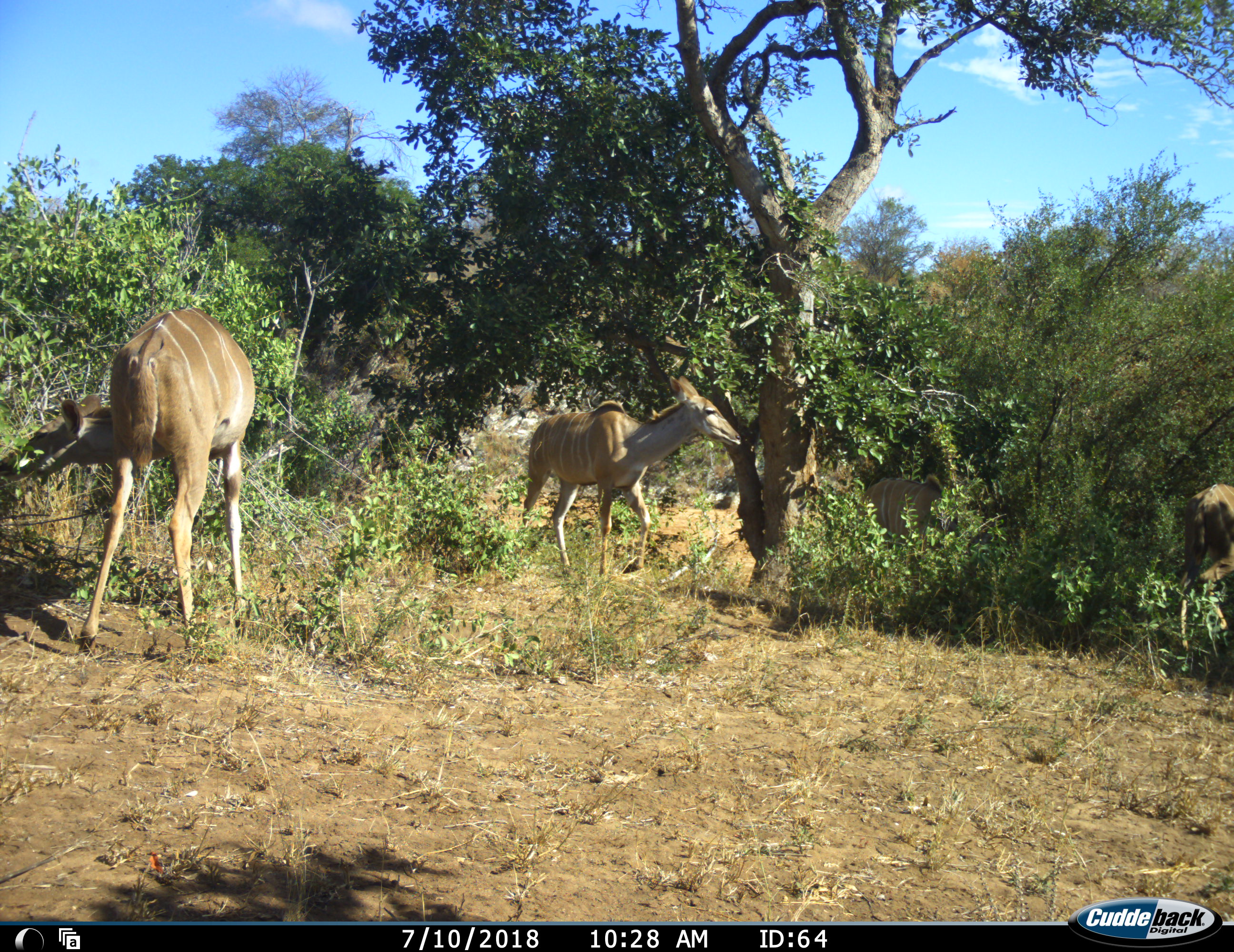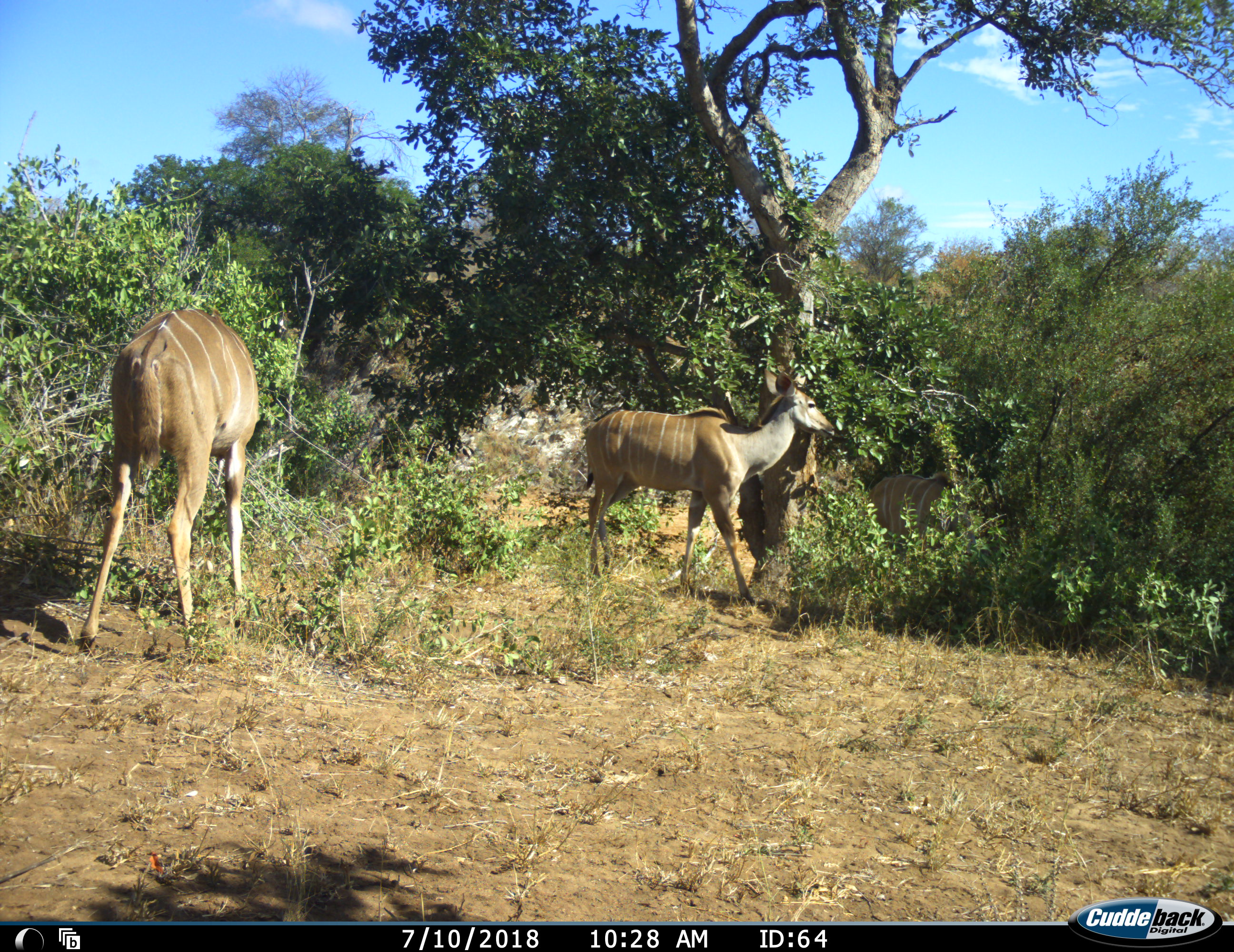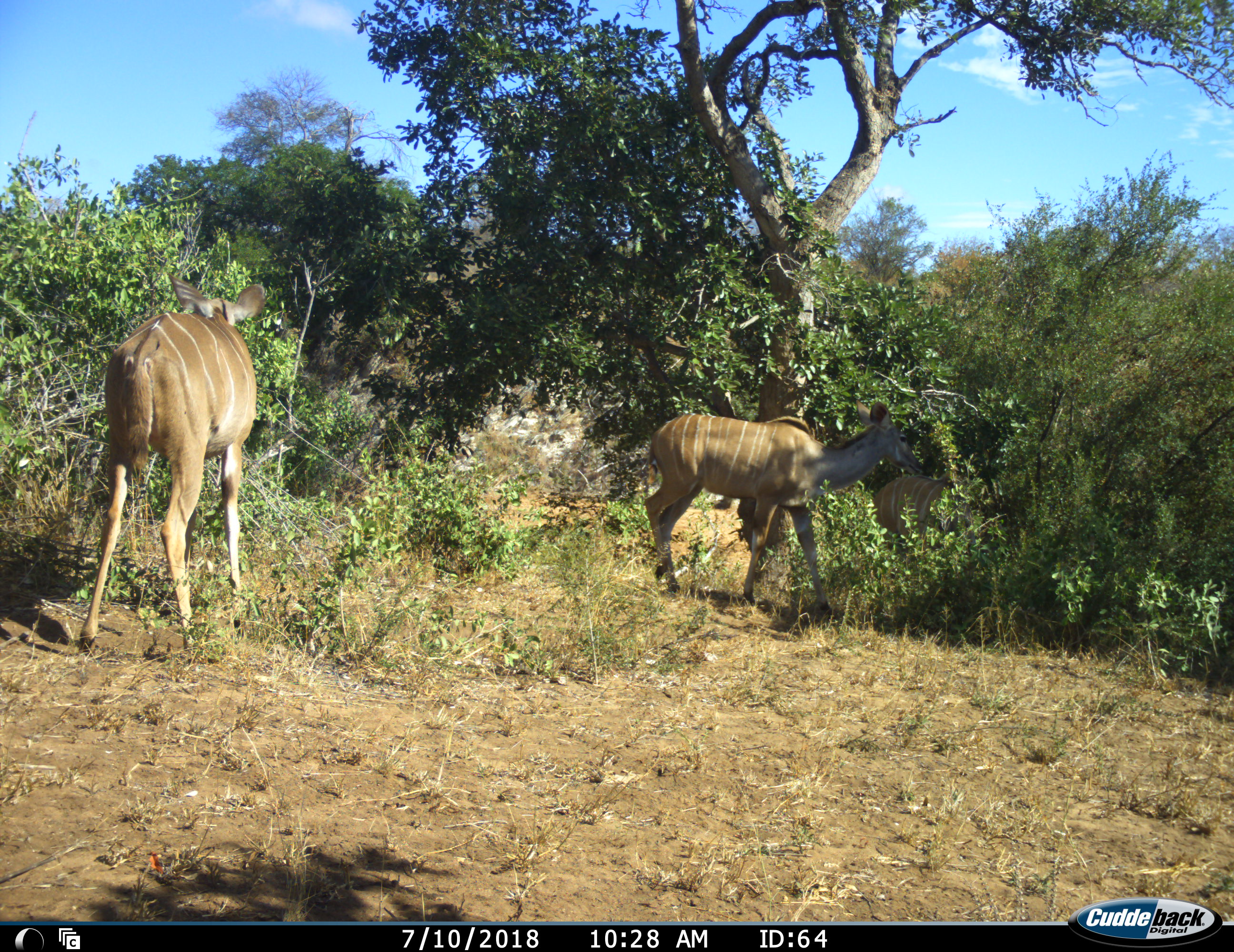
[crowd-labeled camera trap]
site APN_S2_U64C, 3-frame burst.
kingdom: Animalia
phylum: Chordata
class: Mammalia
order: Artiodactyla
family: Bovidae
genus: Tragelaphus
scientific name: Tragelaphus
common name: kudu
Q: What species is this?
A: Kudu (Tragelaphus).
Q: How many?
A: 4.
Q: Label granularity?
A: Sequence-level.